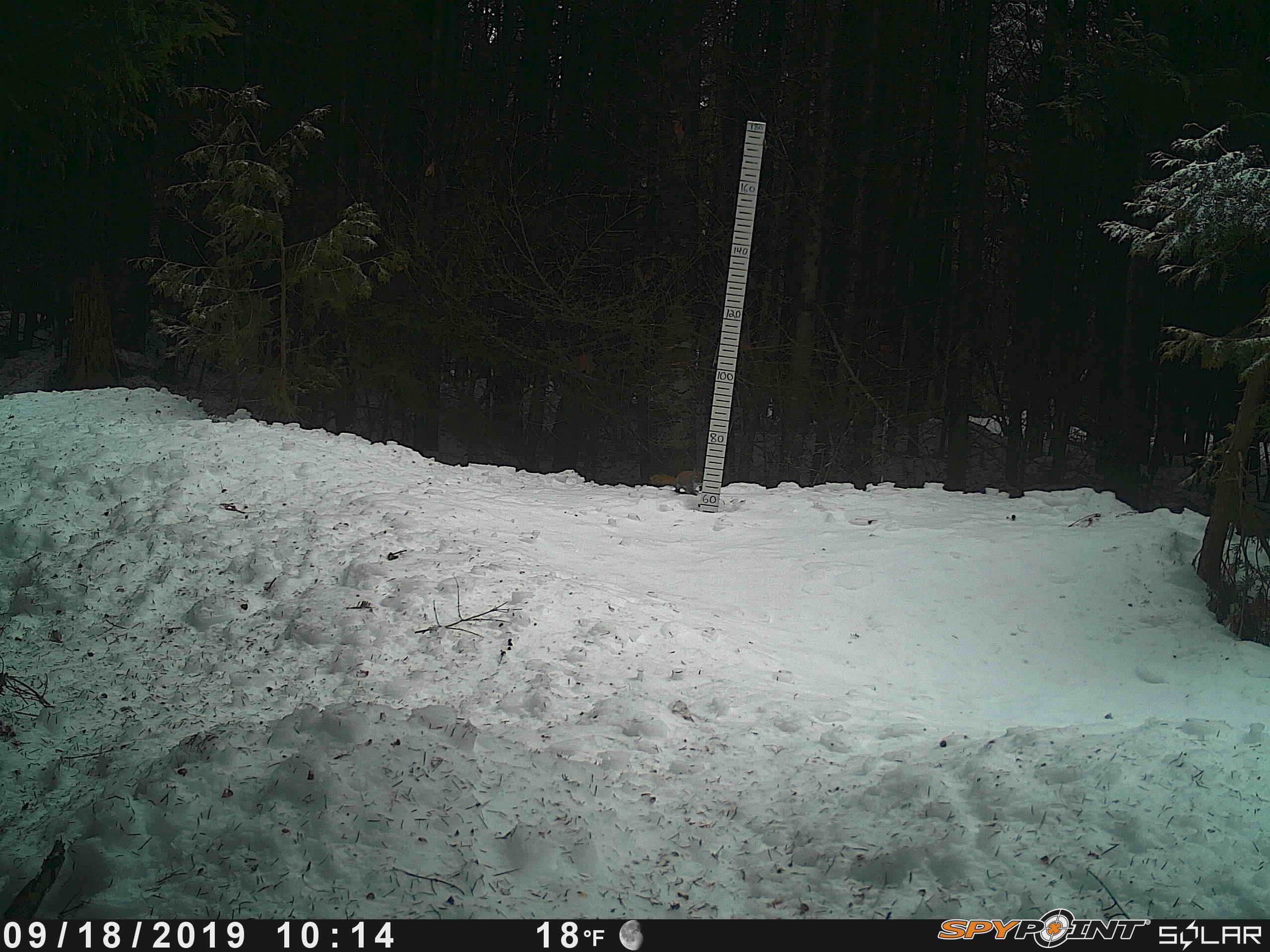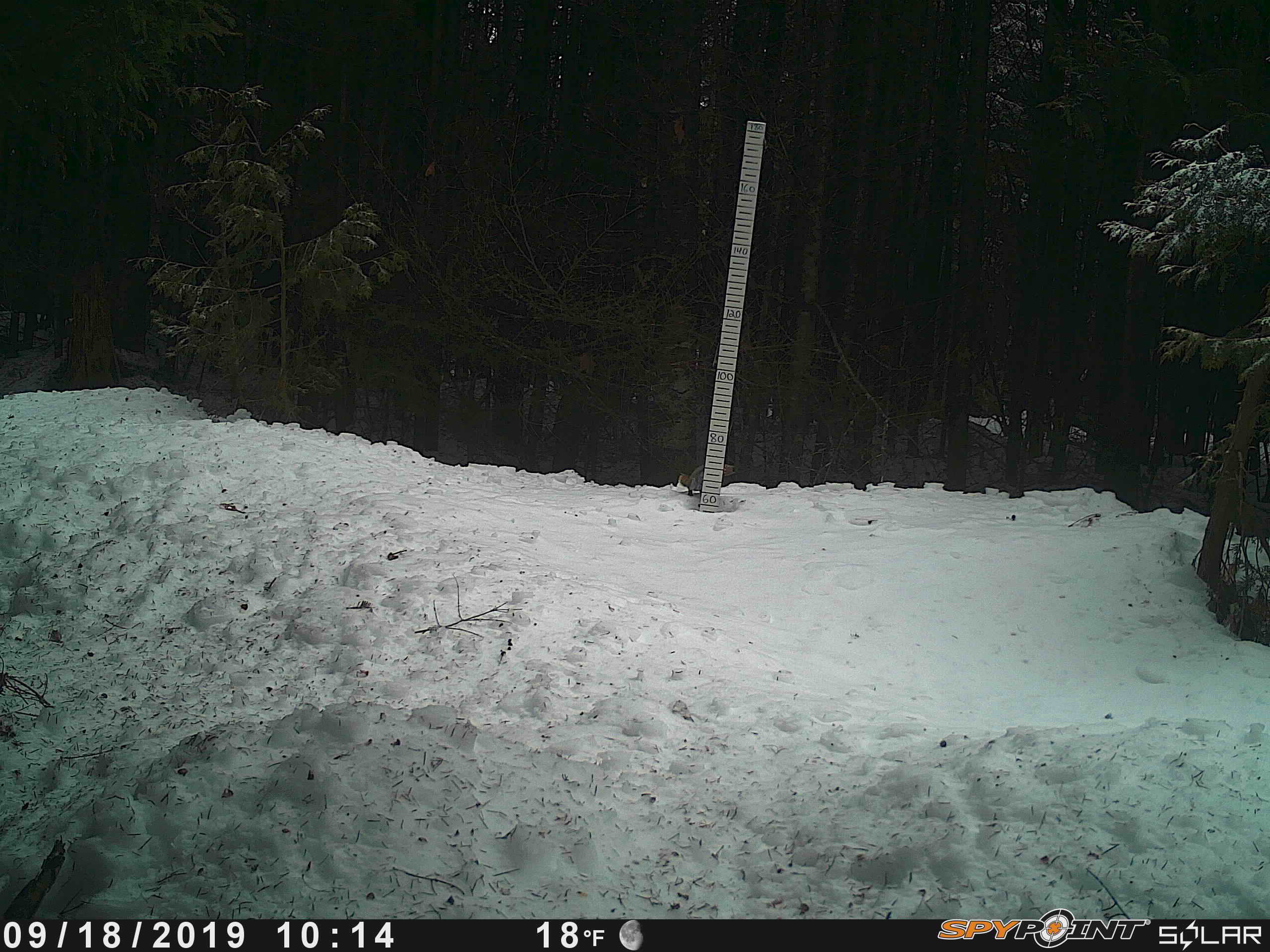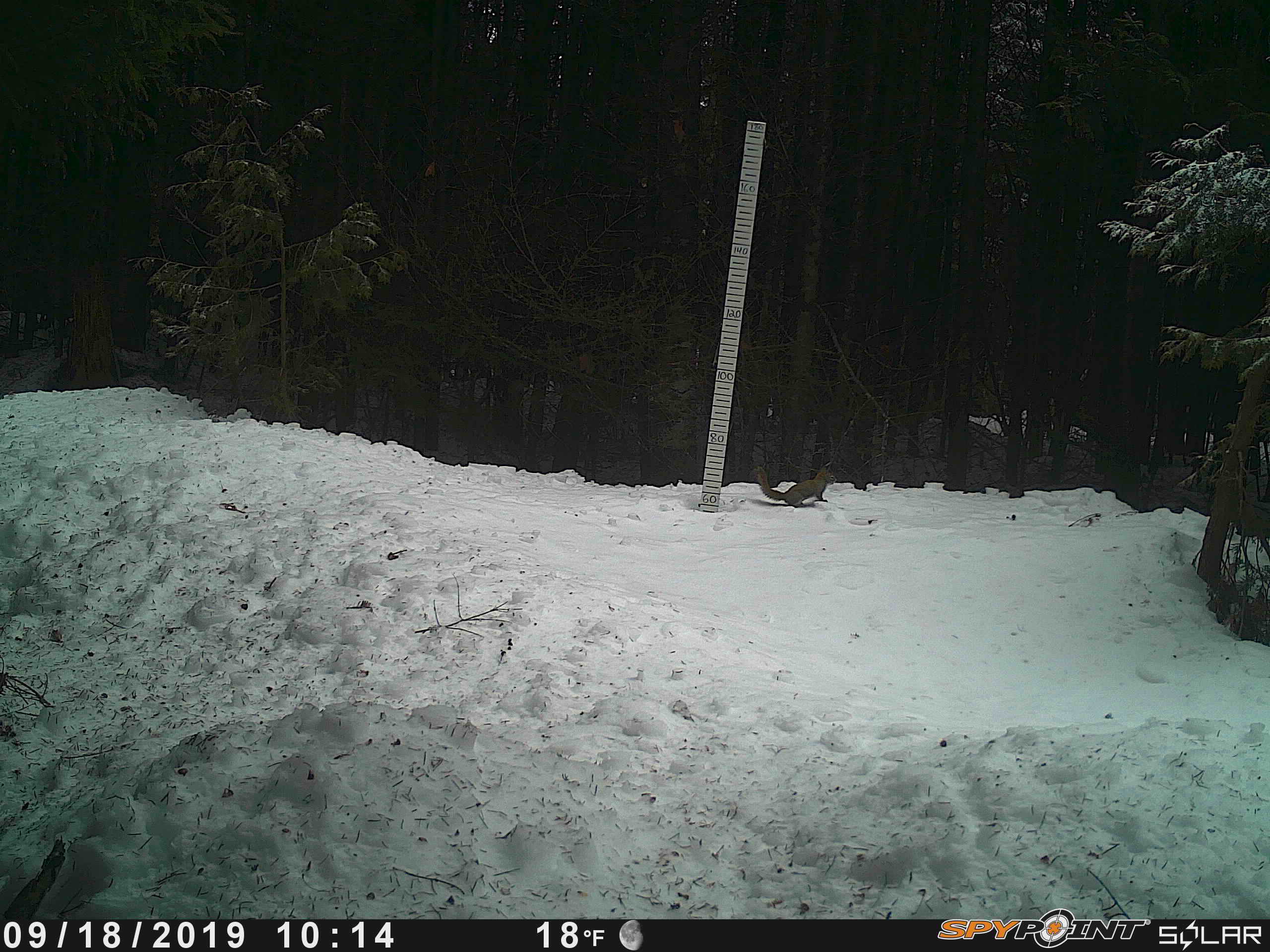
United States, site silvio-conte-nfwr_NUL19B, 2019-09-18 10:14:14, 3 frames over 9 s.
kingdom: Animalia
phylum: Chordata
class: Mammalia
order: Rodentia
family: Sciuridae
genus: Tamiasciurus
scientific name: Tamiasciurus hudsonicus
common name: red squirrel